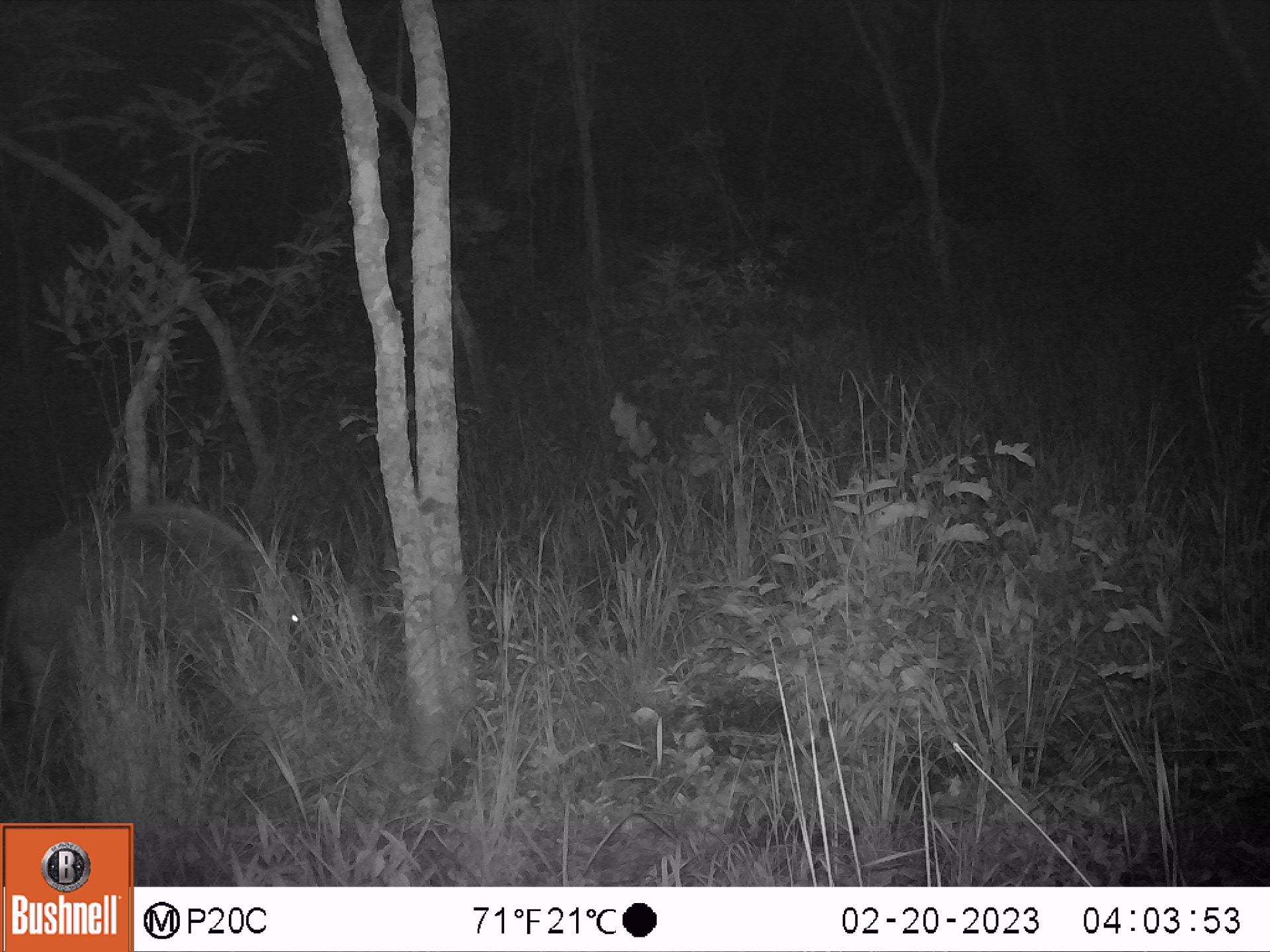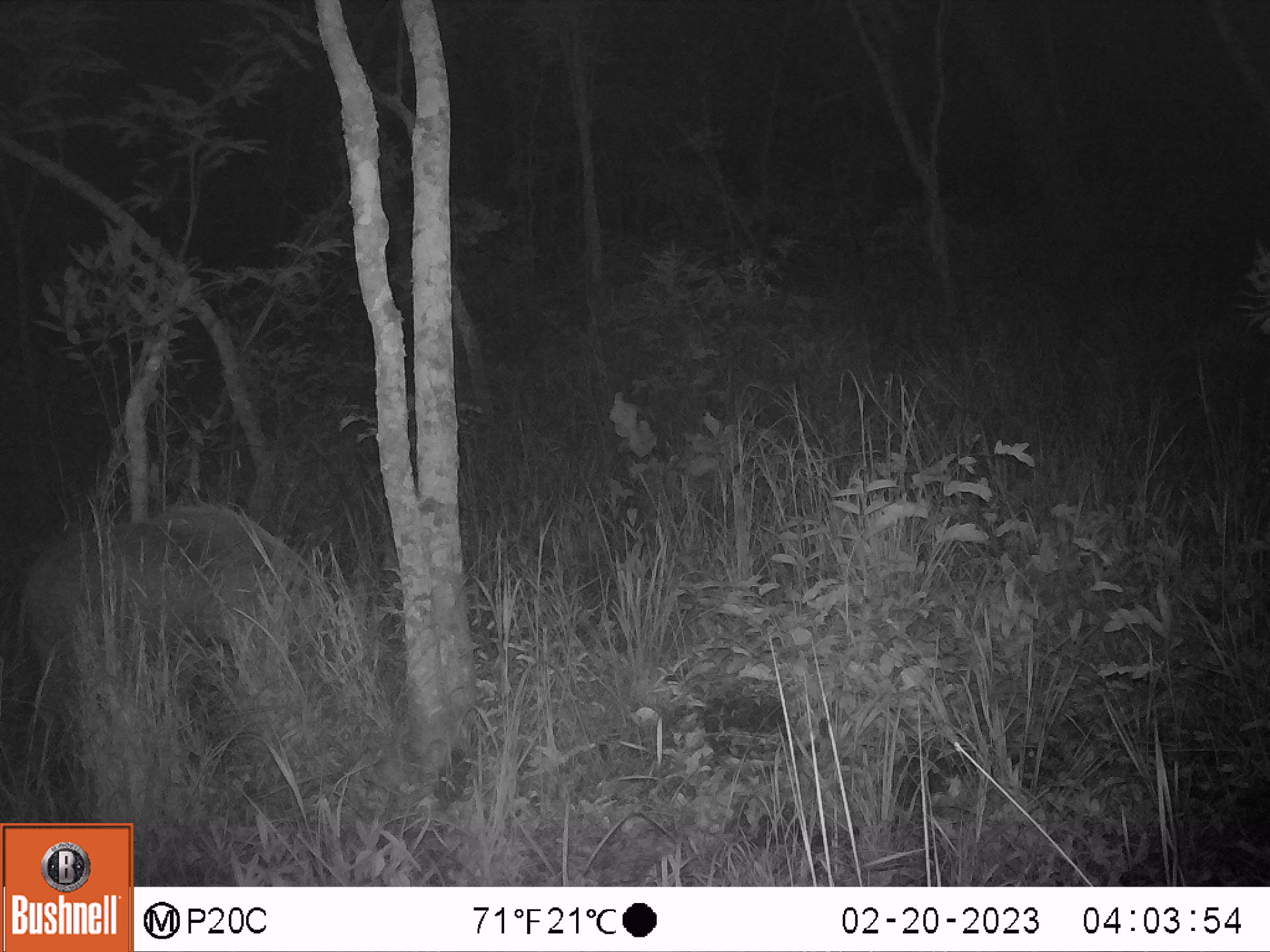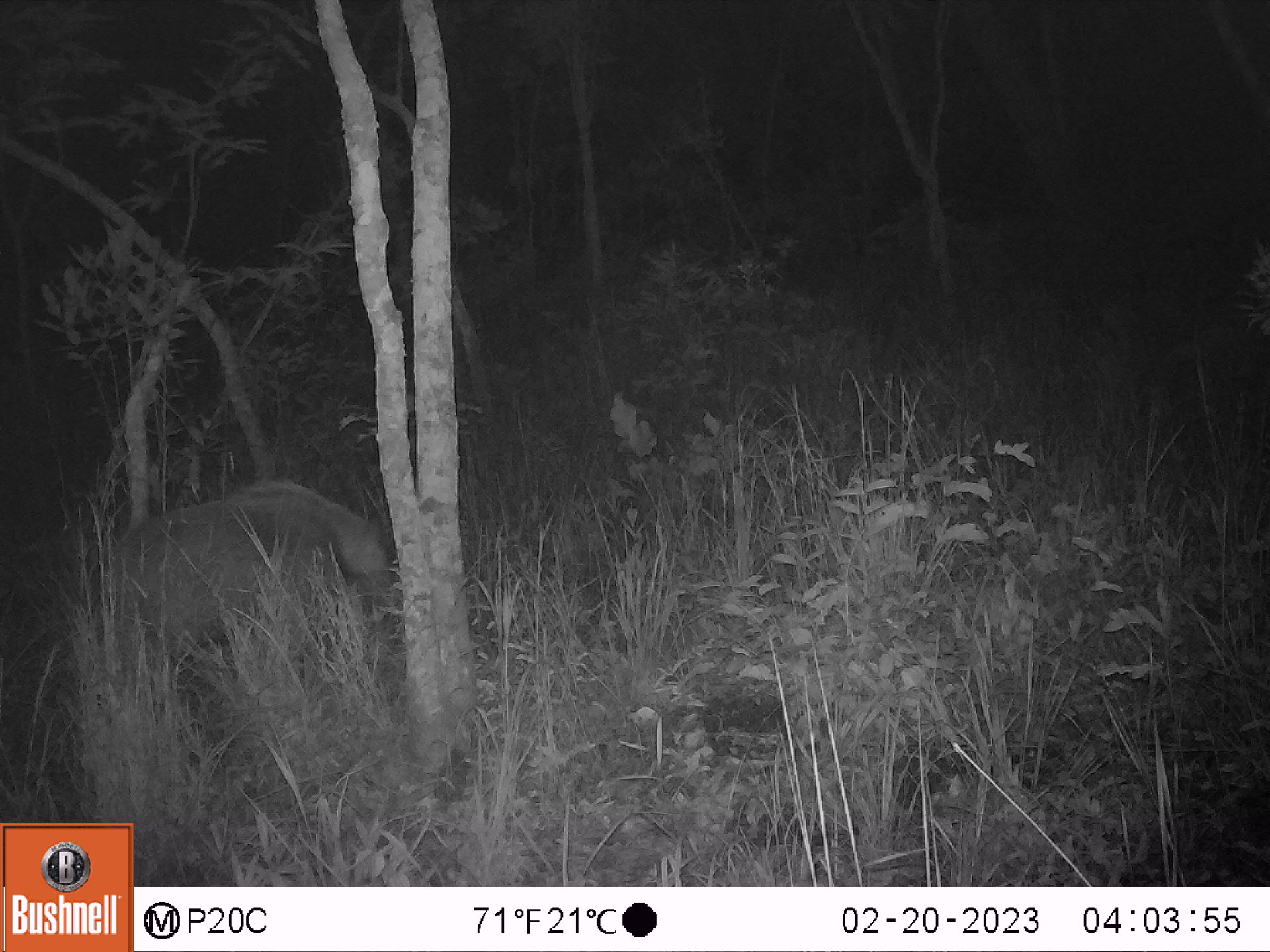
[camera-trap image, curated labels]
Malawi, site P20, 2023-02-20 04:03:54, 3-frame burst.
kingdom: Animalia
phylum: Chordata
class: Mammalia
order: Artiodactyla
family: Suidae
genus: Potamochoerus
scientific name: Potamochoerus larvatus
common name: bushpig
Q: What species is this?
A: Bushpig (Potamochoerus larvatus).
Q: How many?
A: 1.